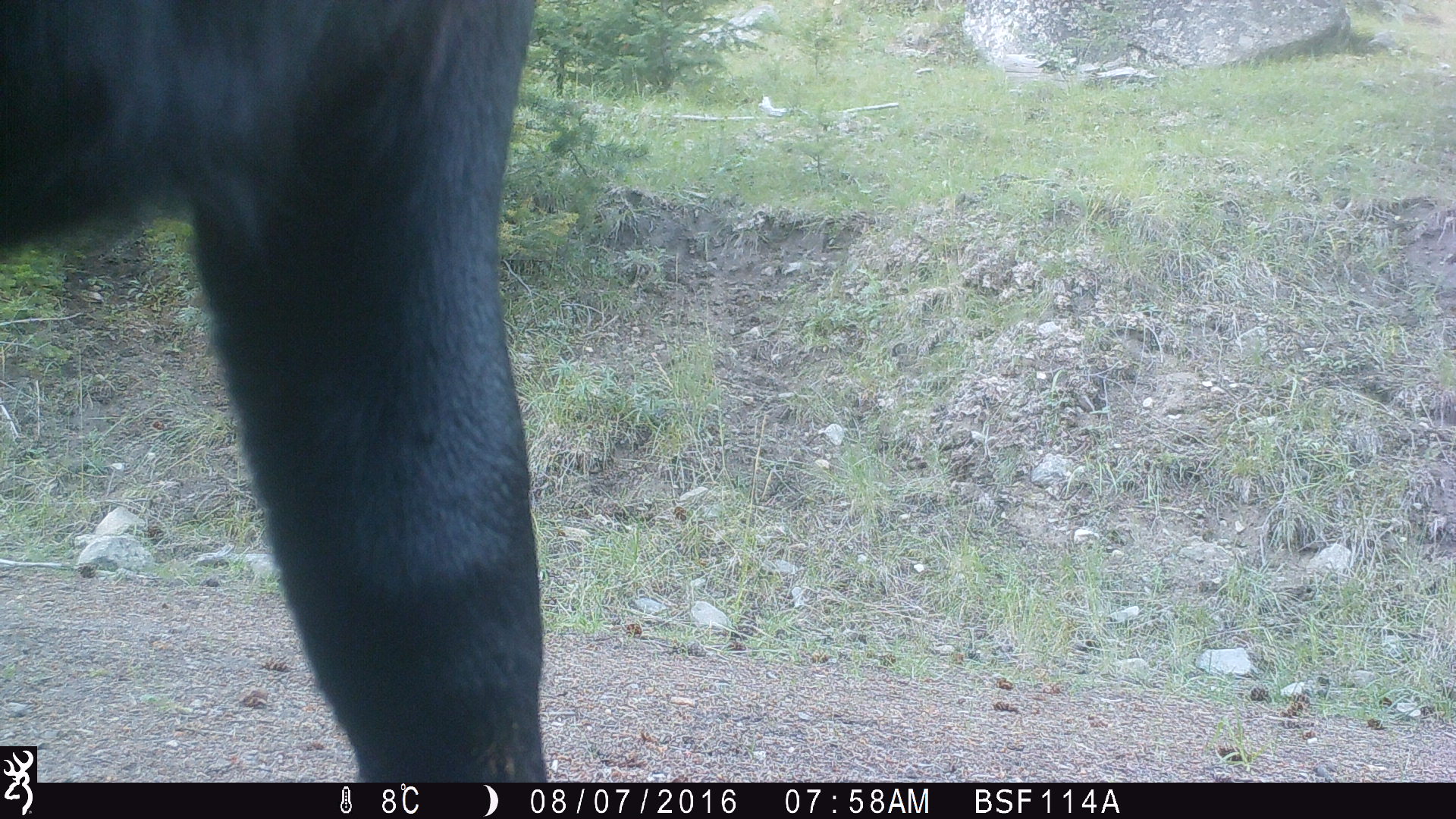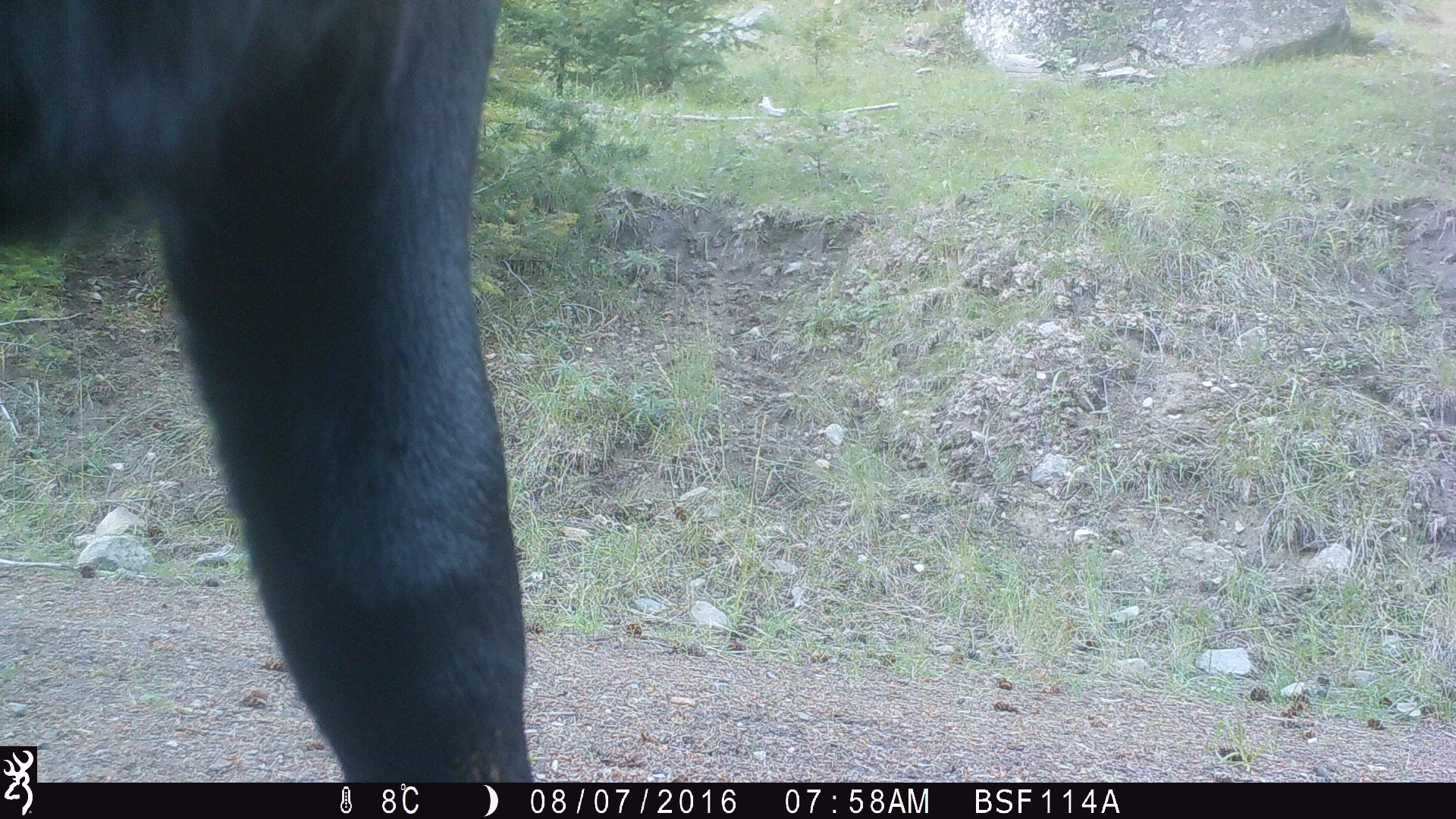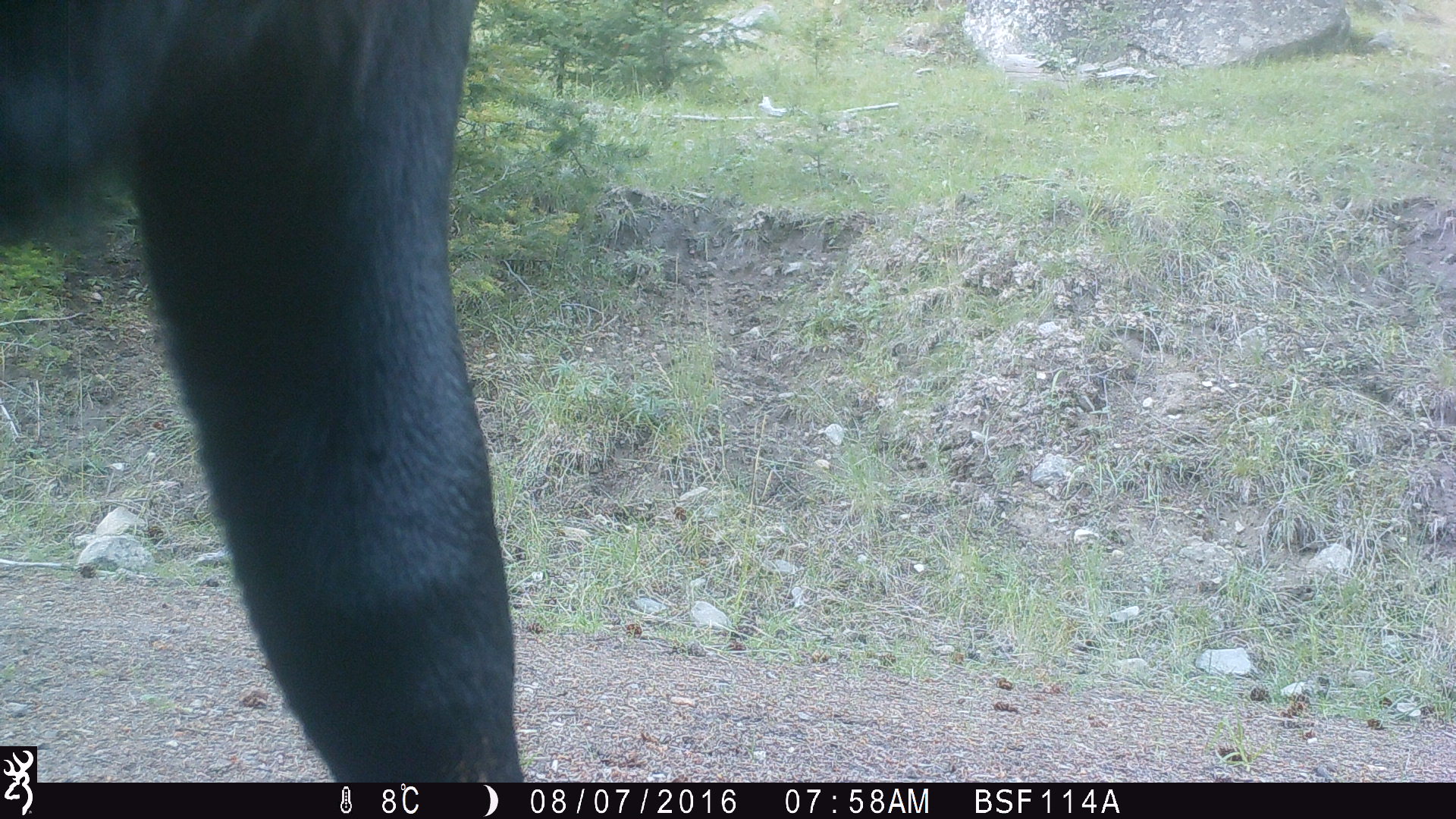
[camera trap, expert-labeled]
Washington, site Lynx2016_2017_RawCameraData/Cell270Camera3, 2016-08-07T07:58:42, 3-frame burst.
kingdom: Animalia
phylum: Chordata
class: Mammalia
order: Artiodactyla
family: Bovidae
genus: Bos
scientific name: Bos taurus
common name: domestic cattle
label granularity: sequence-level